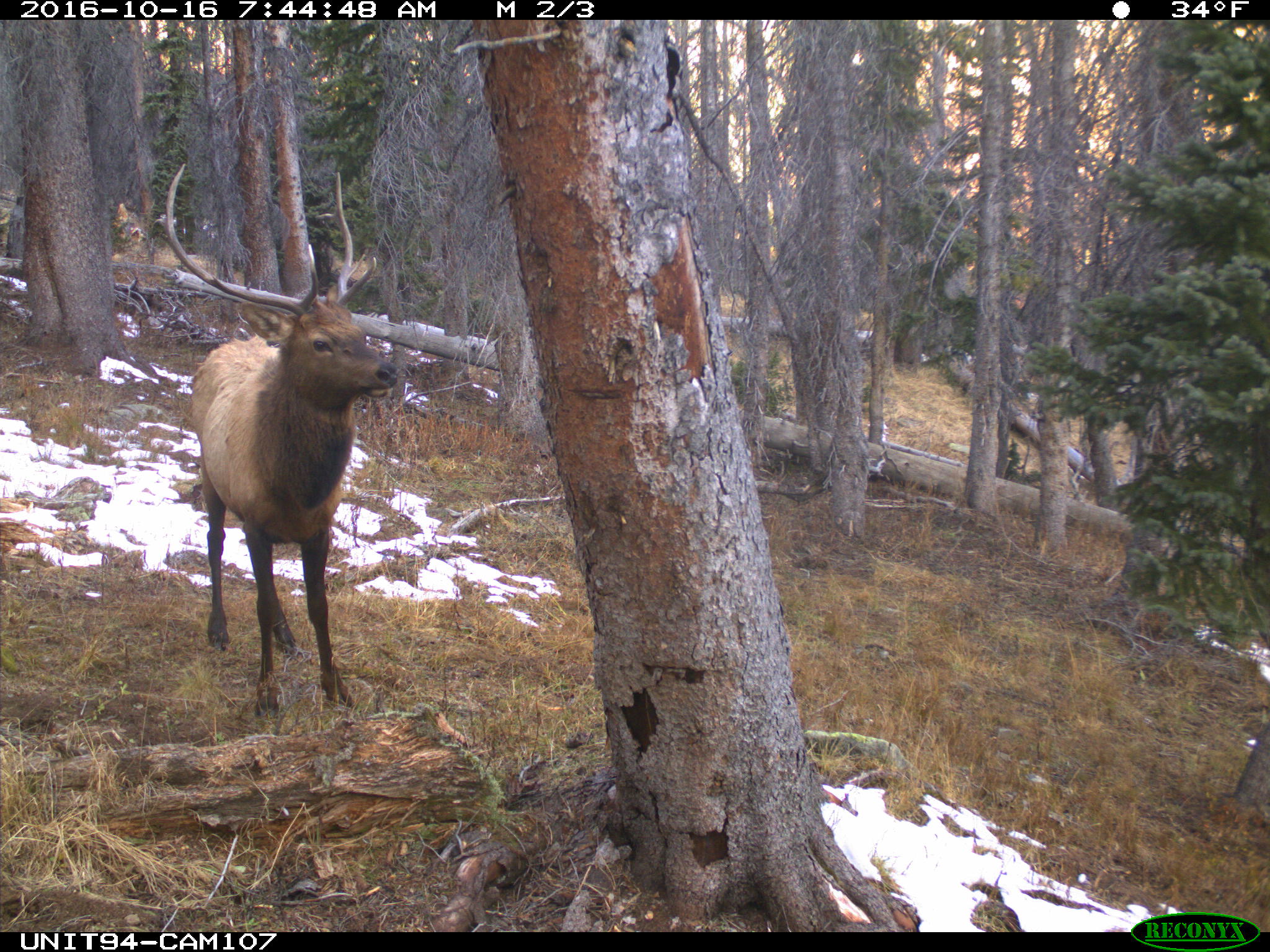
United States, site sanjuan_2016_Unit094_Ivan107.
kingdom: Animalia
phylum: Chordata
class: Mammalia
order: Artiodactyla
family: Cervidae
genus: Cervus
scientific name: Cervus elaphus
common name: red deer